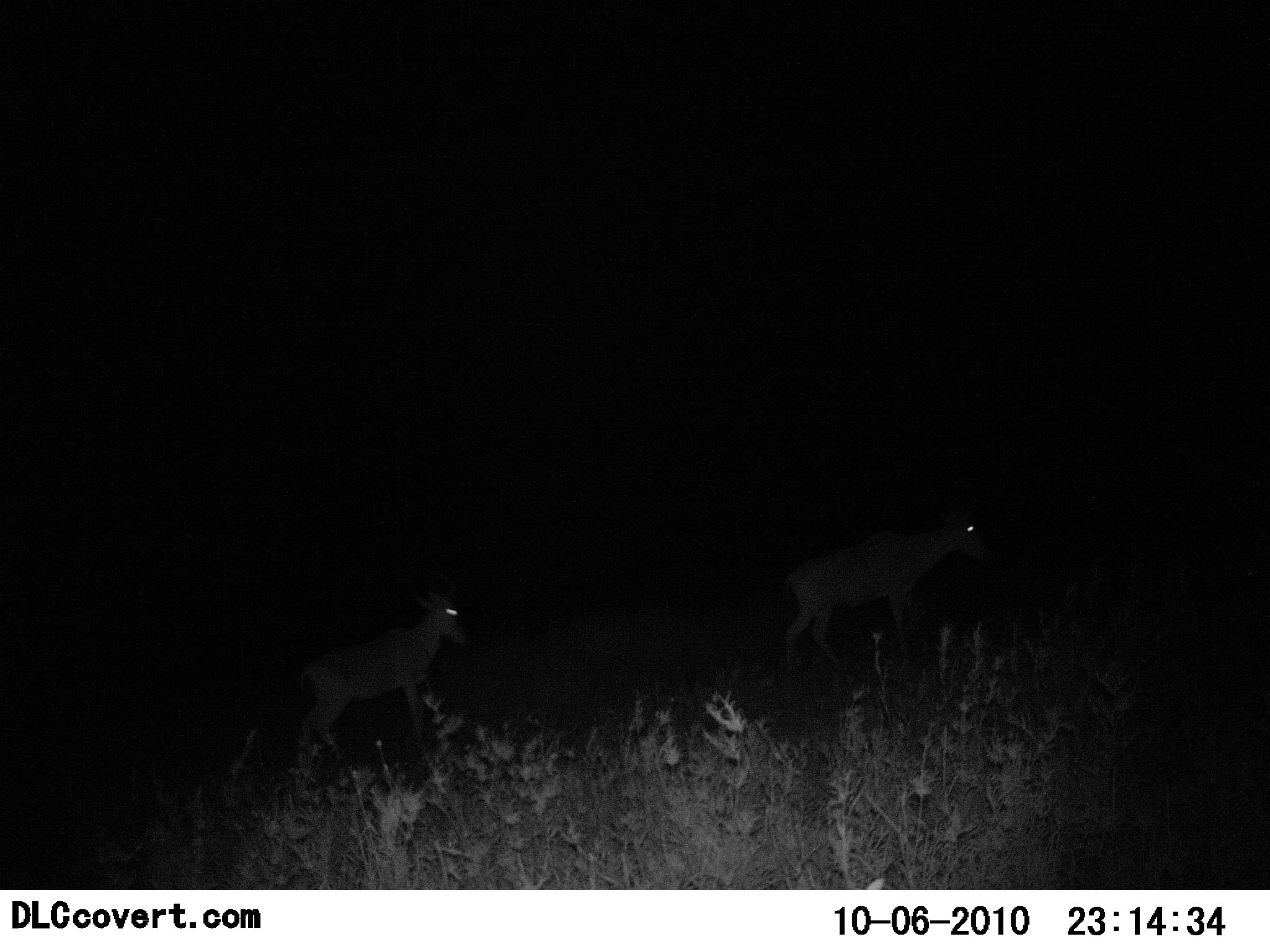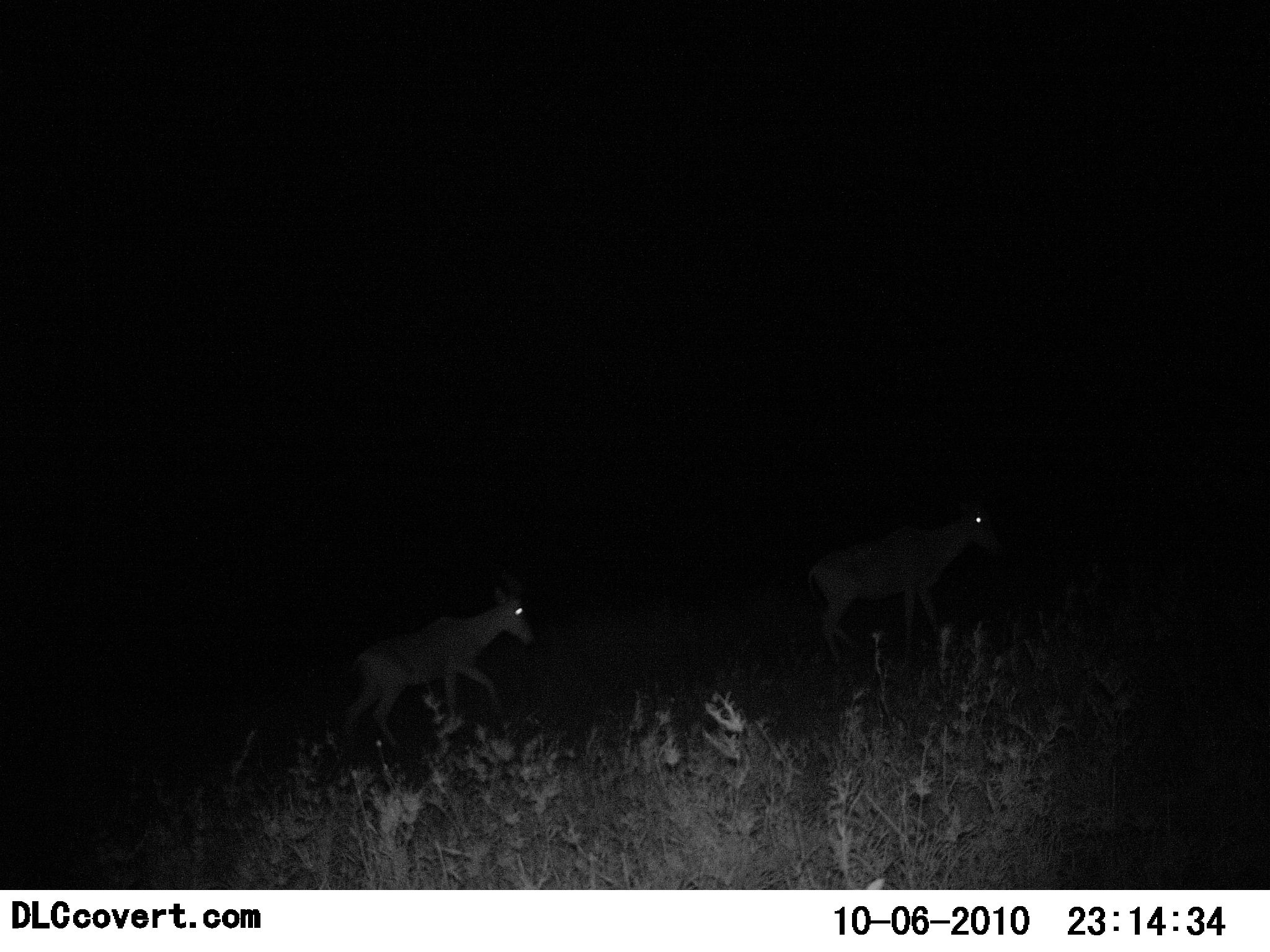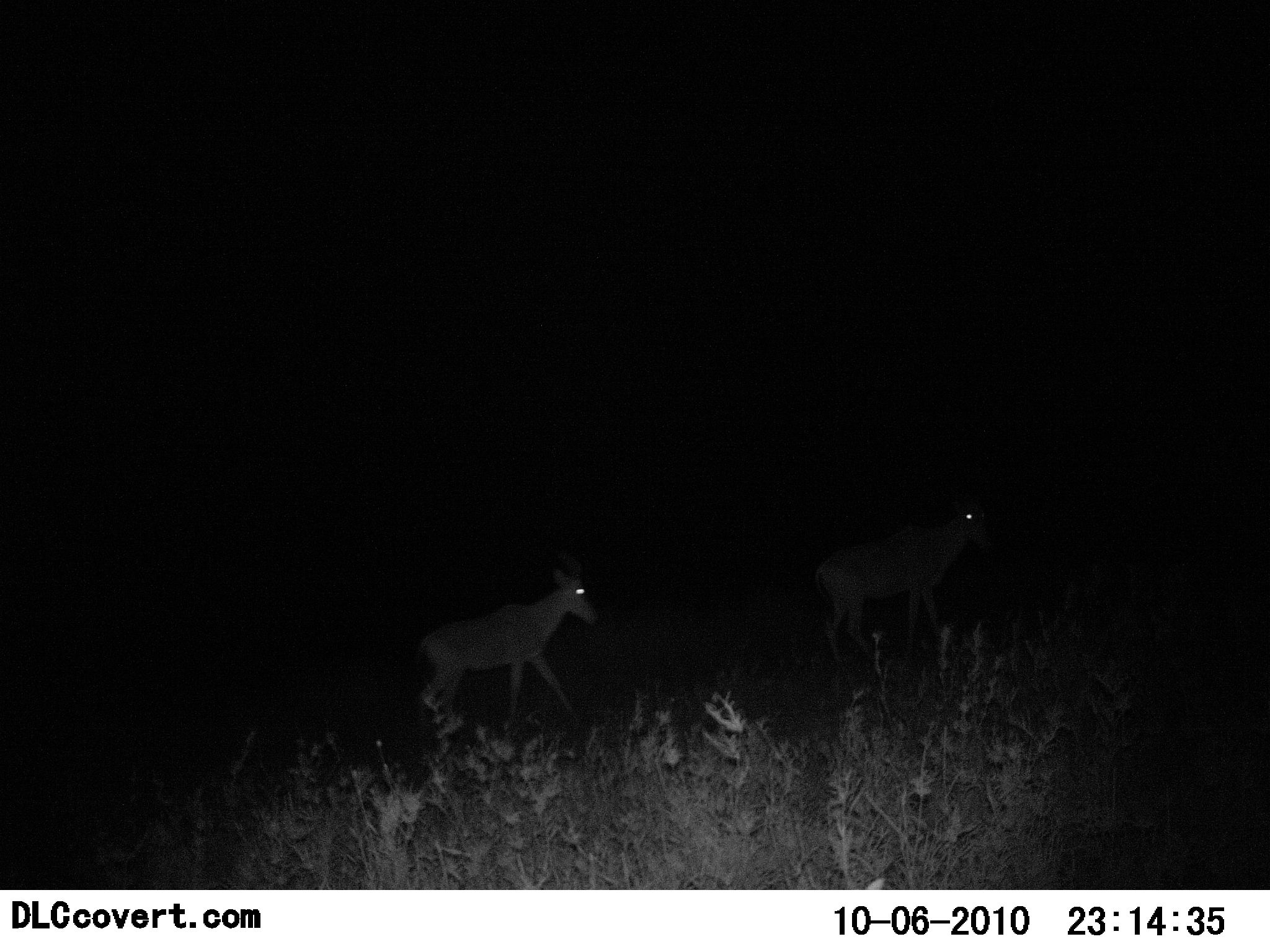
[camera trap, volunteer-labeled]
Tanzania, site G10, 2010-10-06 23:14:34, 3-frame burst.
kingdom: Animalia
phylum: Chordata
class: Mammalia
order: Artiodactyla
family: Bovidae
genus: Nanger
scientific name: Nanger granti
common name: grant's gazelle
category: gazellegrants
Gazellegrants (grant's gazelle) (Nanger granti), count 2. Behavior (volunteer vote fractions): standing 0%, resting 0%, moving 100%, interacting 0%. Young present (vote fraction): 0%. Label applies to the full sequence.